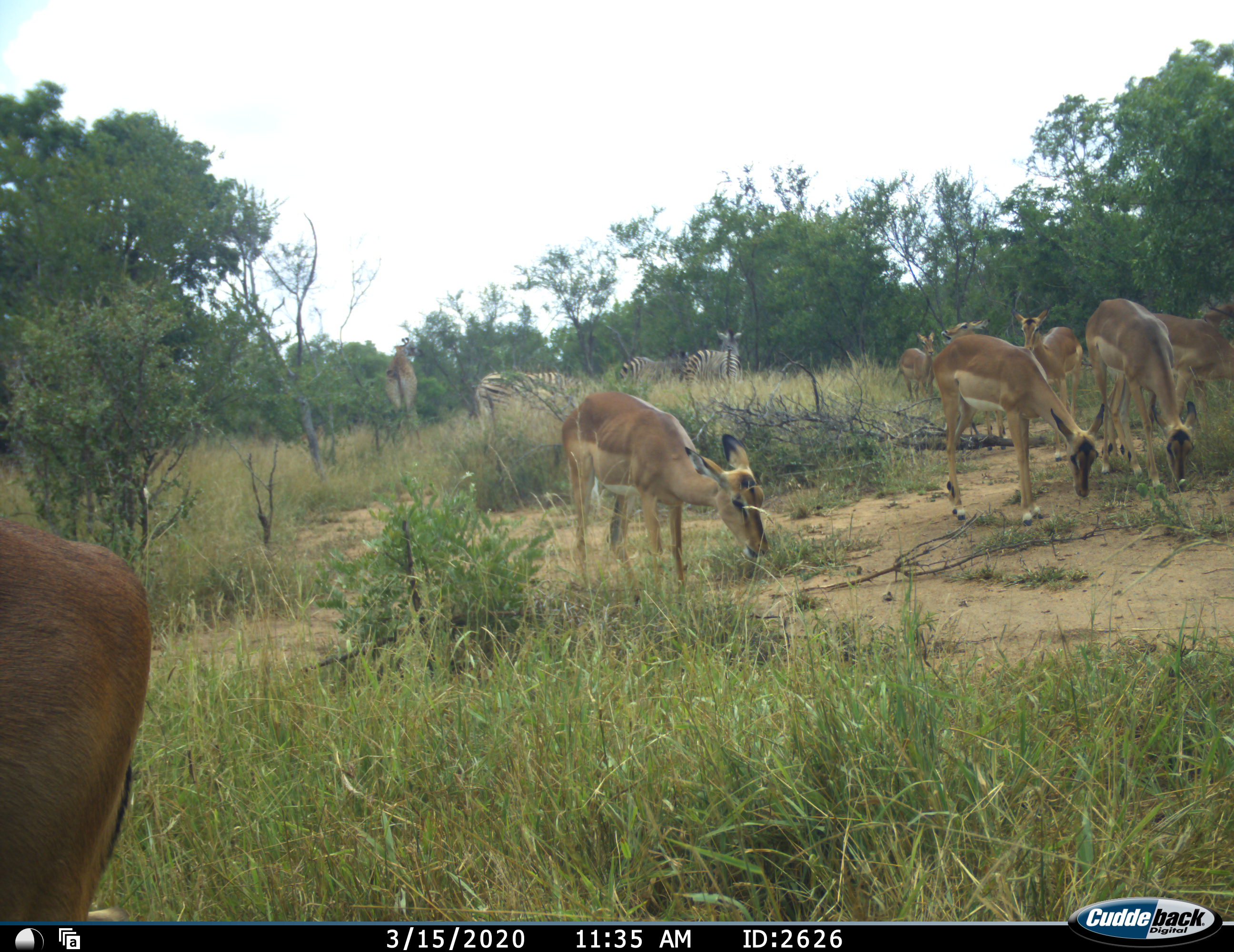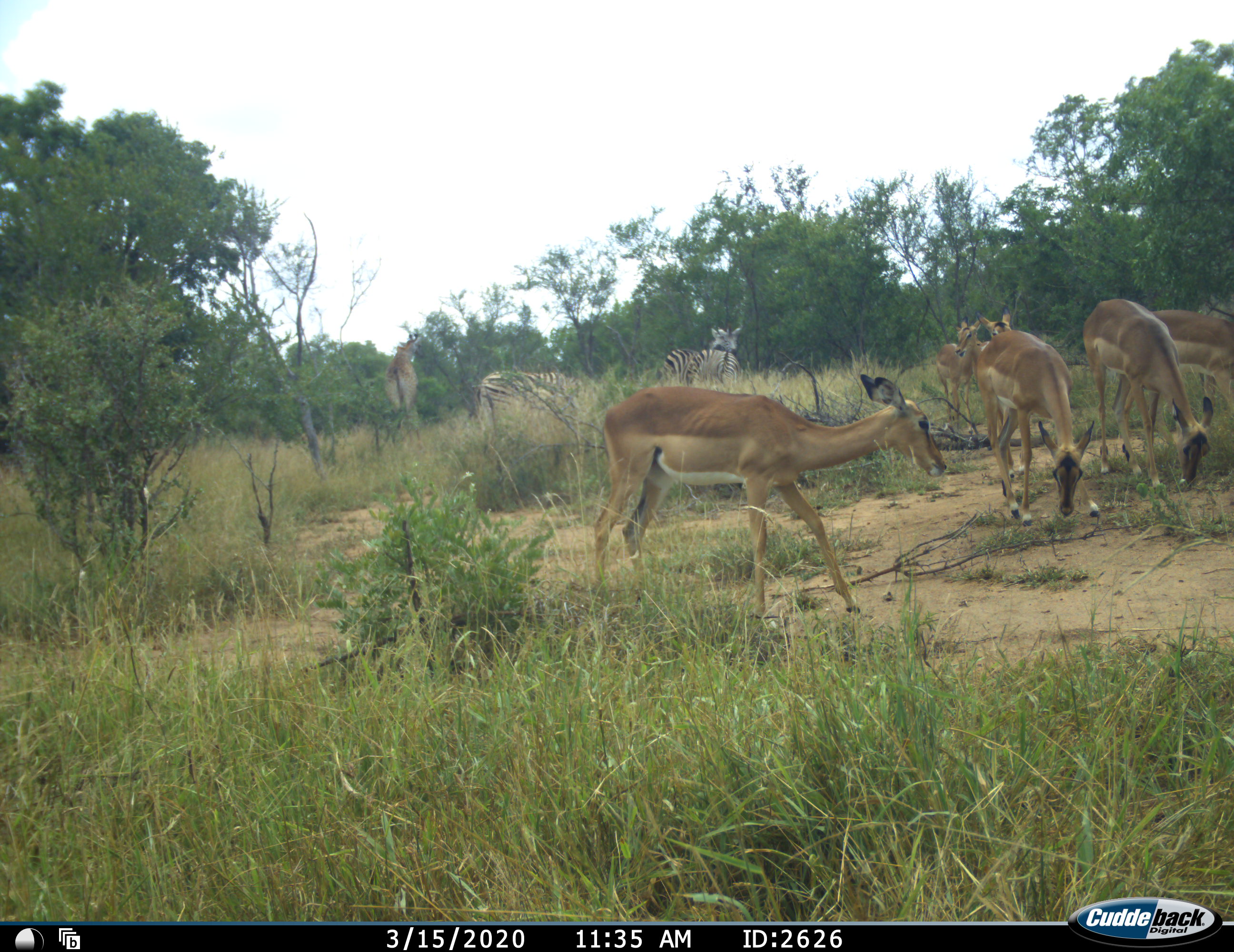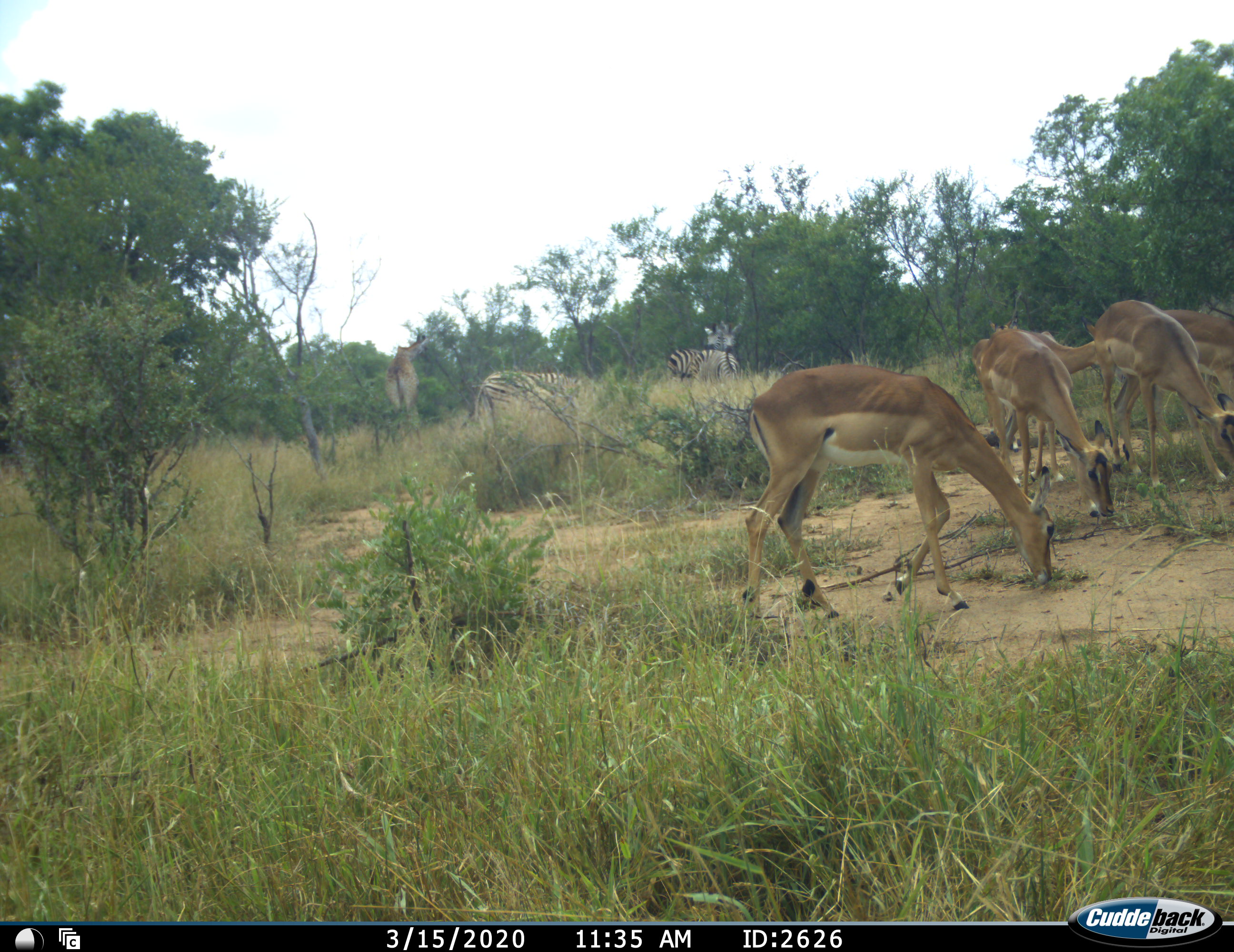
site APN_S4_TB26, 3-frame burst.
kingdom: Animalia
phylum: Chordata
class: Mammalia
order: Artiodactyla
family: Giraffidae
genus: Giraffa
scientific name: Giraffa camelopardalis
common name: giraffe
Giraffe (Giraffa camelopardalis), count 1. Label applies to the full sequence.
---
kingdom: Animalia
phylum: Chordata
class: Mammalia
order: Artiodactyla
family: Bovidae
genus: Aepyceros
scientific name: Aepyceros melampus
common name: impala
Impala (Aepyceros melampus), count 8. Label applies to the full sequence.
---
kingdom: Animalia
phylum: Chordata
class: Mammalia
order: Perissodactyla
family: Equidae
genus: Equus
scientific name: Equus quagga burchellii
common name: burchell's zebra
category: zebraburchells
Zebraburchells (burchell's zebra) (Equus quagga burchellii), count 3. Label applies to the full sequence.